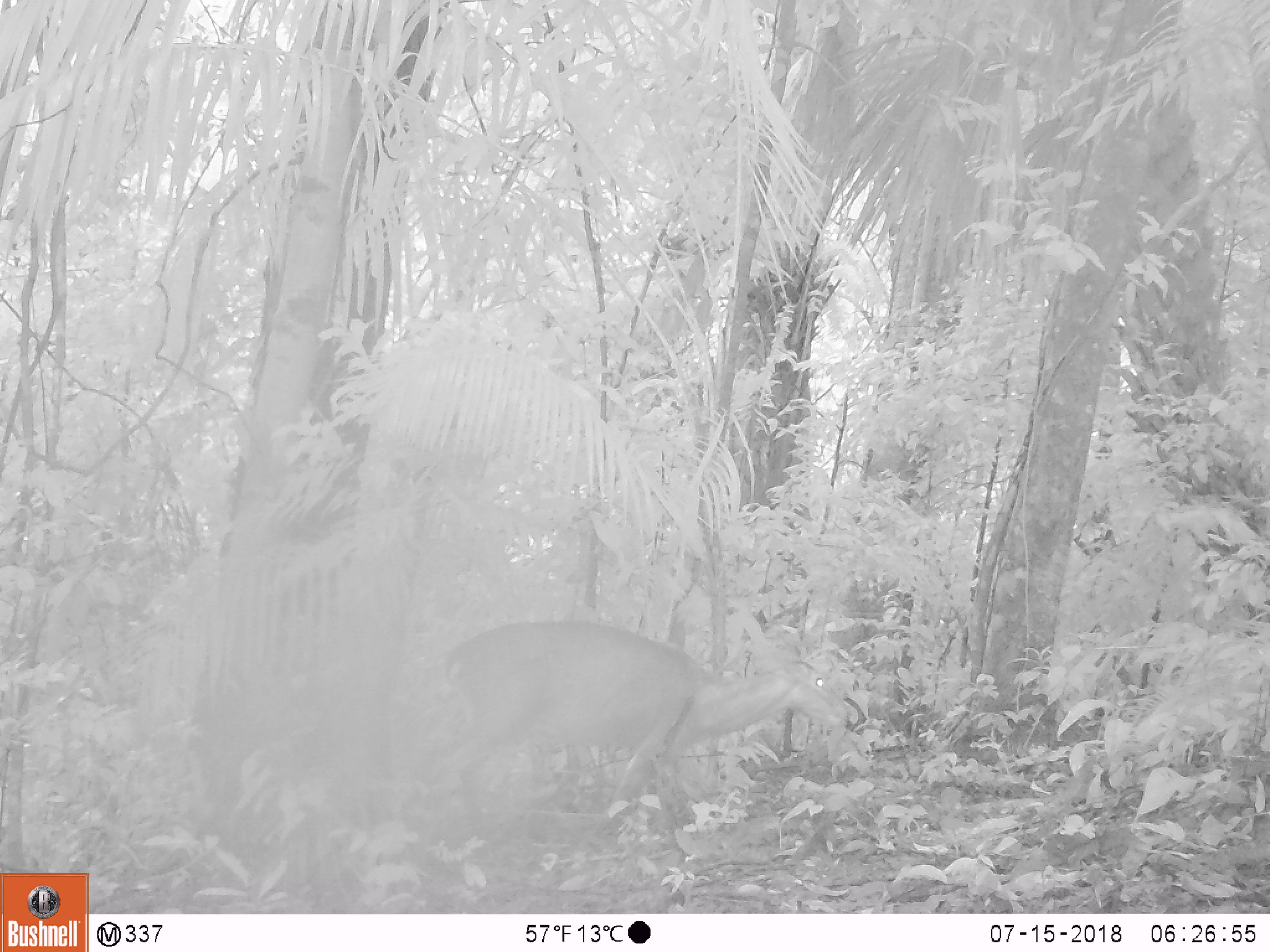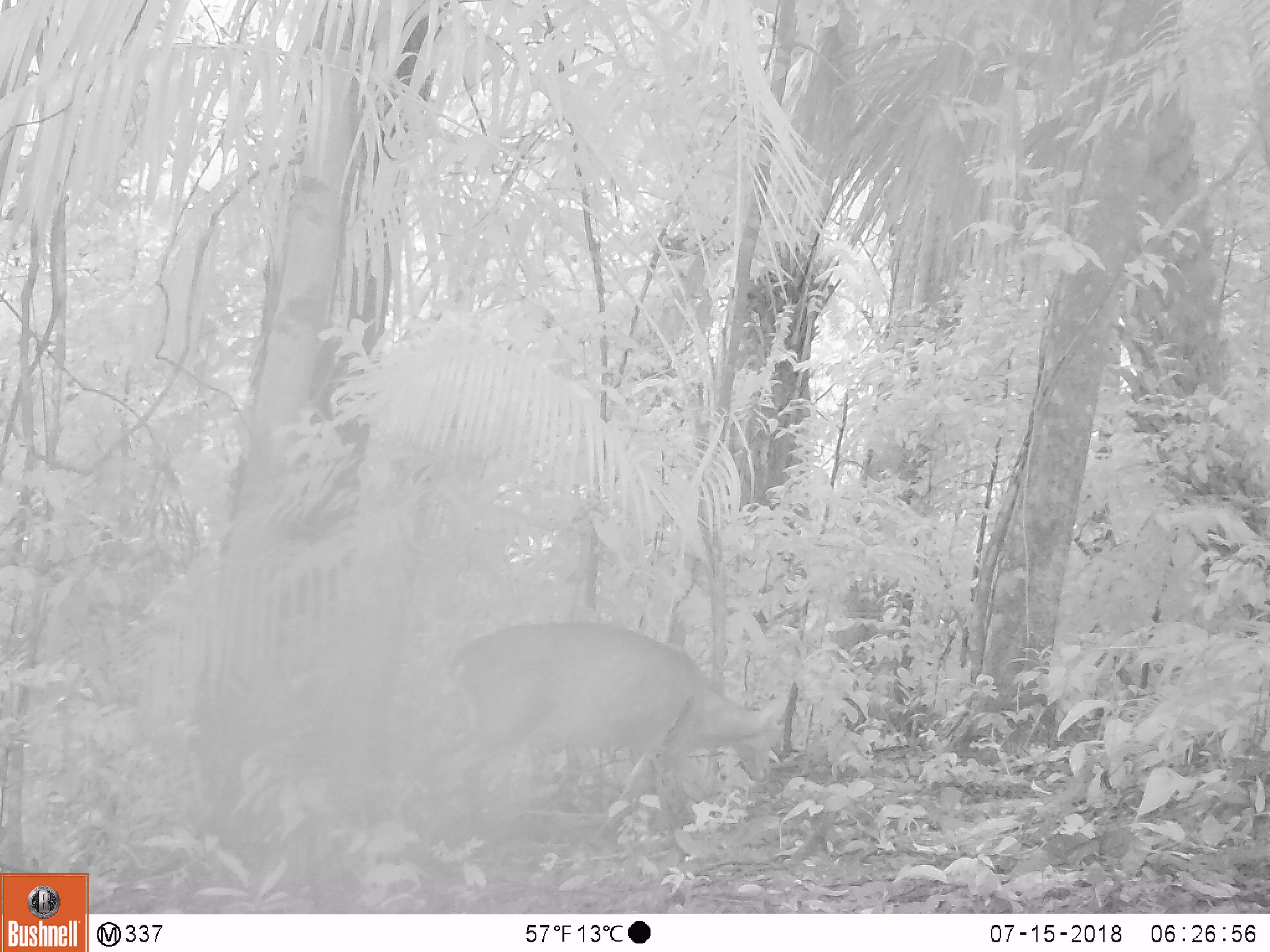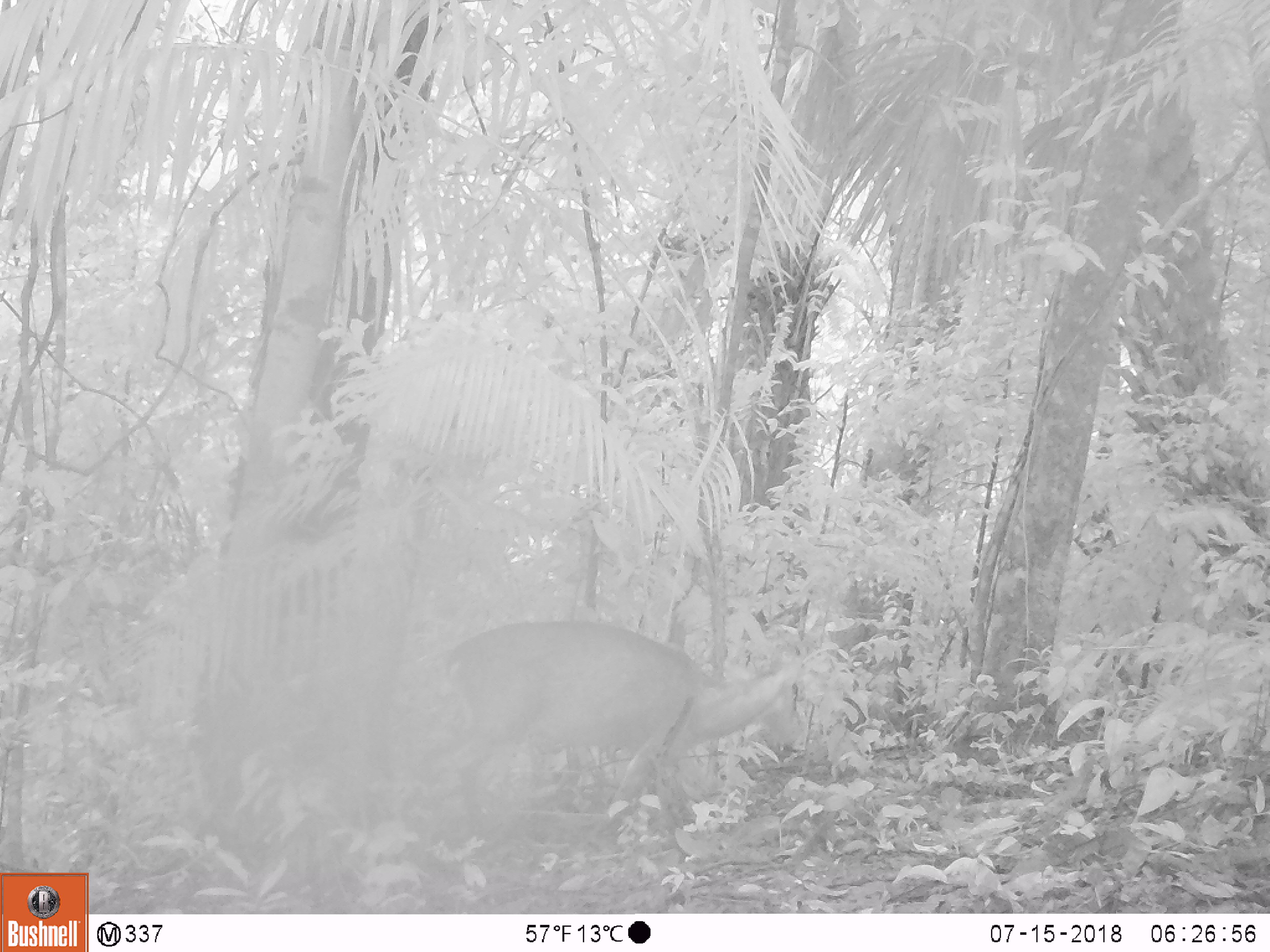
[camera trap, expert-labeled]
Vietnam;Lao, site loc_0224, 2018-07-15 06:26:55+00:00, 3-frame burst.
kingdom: Animalia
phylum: Chordata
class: Mammalia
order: Artiodactyla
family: Cervidae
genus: Muntiacus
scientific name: Muntiacus vuquangensis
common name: large-antlered muntjac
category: large antlered muntjac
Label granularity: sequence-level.